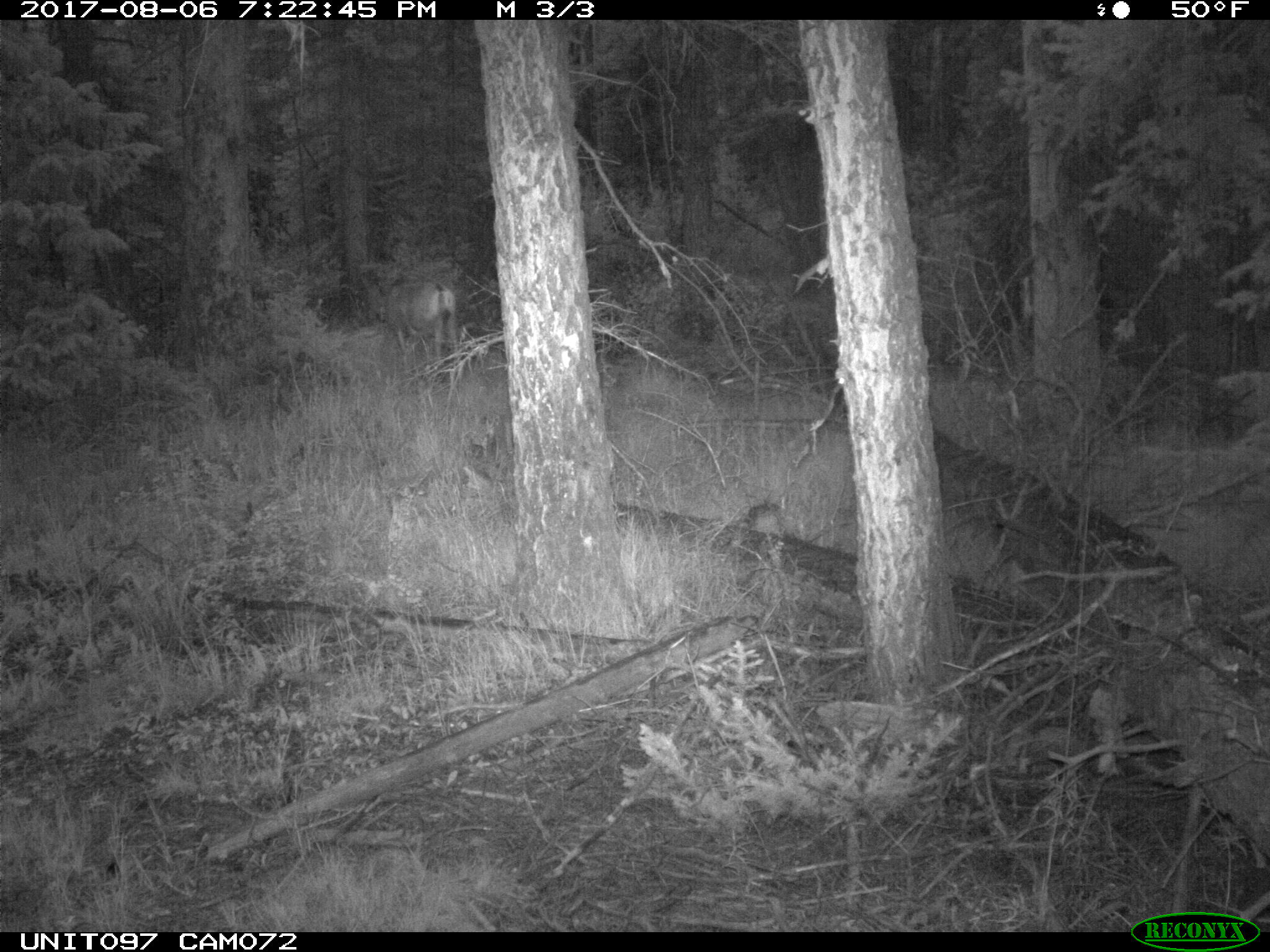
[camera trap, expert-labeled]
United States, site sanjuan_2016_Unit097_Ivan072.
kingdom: Animalia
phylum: Chordata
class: Mammalia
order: Artiodactyla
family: Cervidae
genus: Odocoileus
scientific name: Odocoileus hemionus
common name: mule deer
Odocoileus hemionus (mule deer).